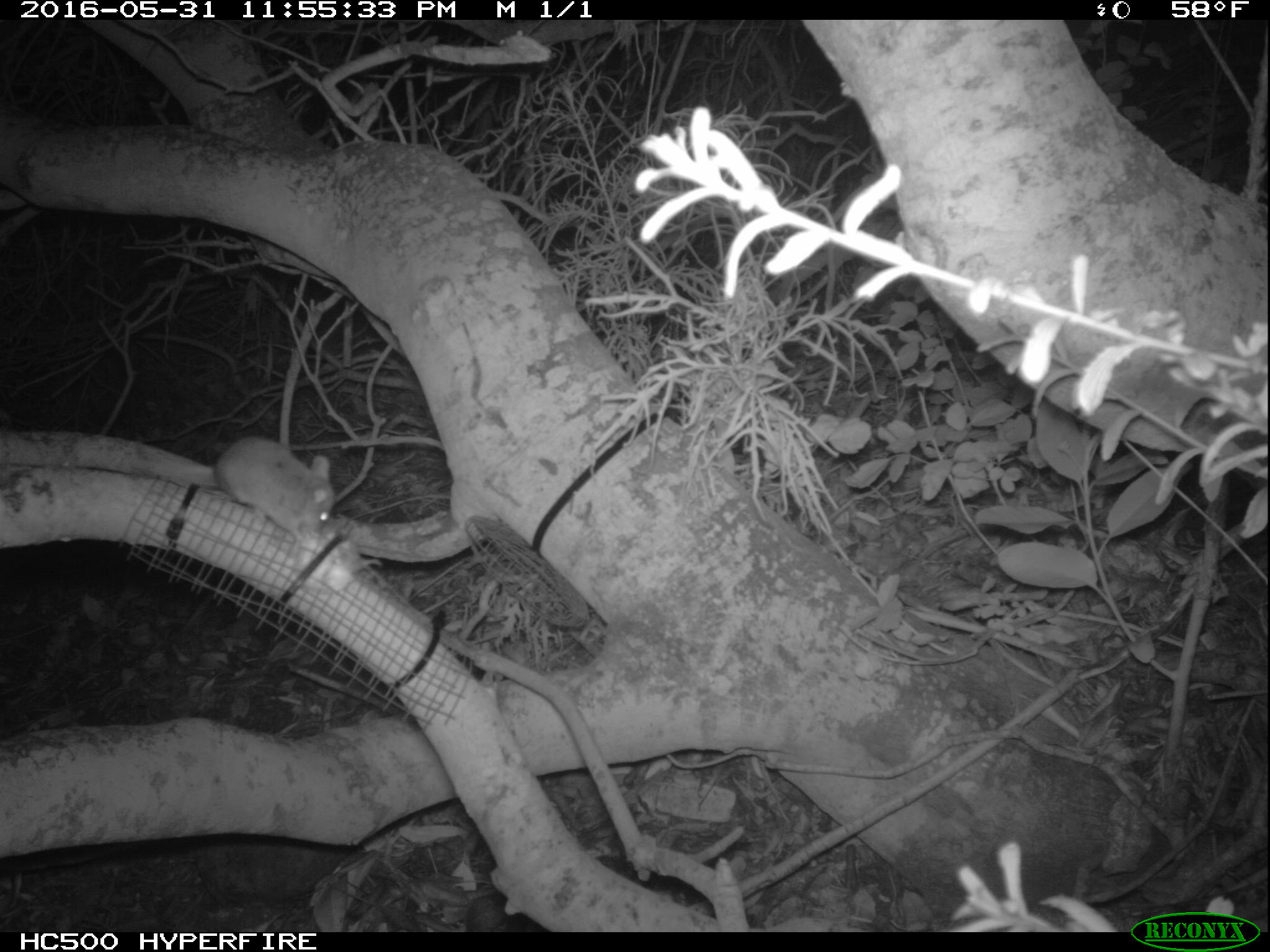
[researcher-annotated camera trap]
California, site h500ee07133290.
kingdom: Animalia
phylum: Chordata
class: Mammalia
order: Rodentia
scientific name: Rodentia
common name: rodent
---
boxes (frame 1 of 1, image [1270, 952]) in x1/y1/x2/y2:
rodent: 198/434/336/551